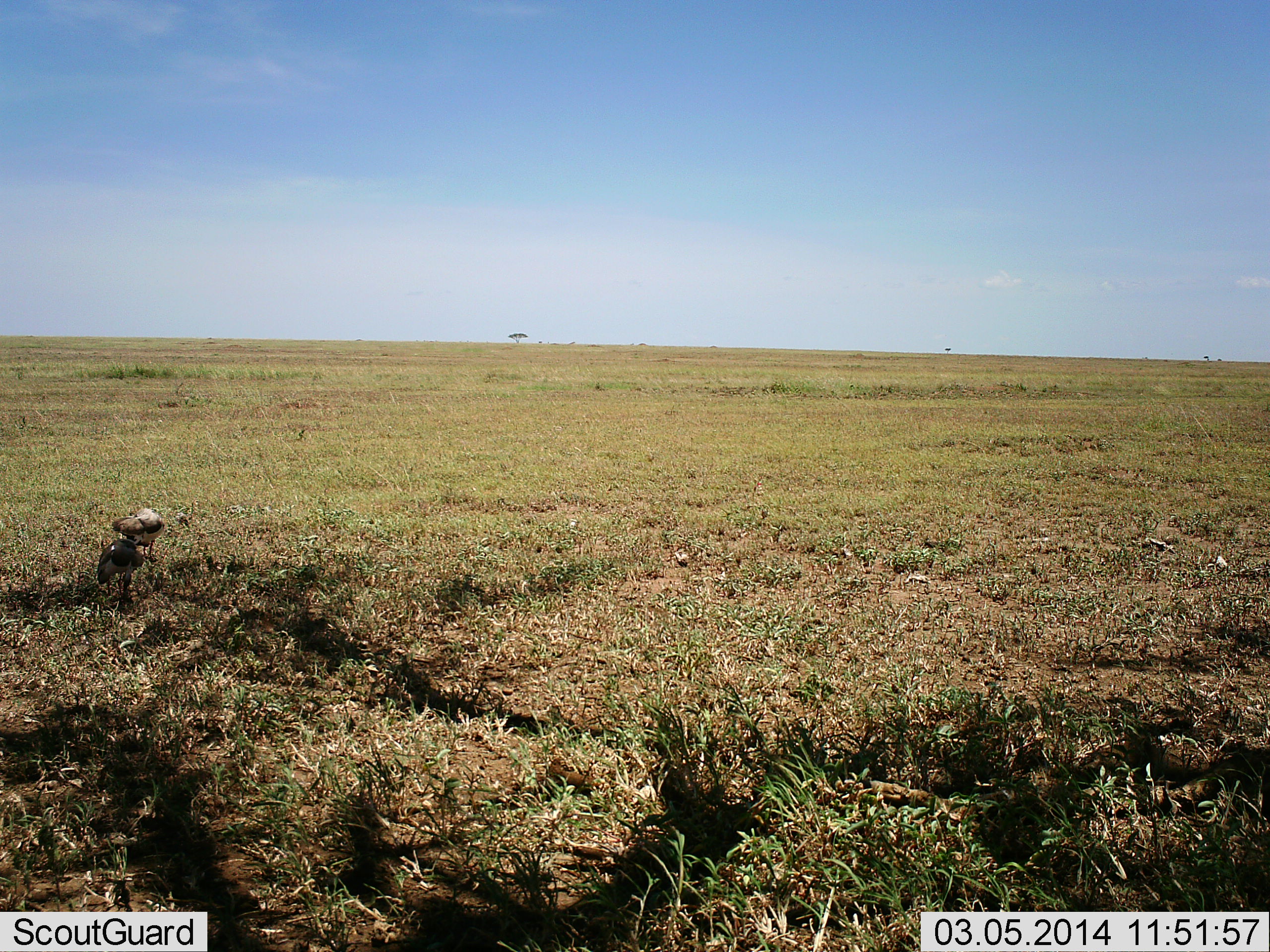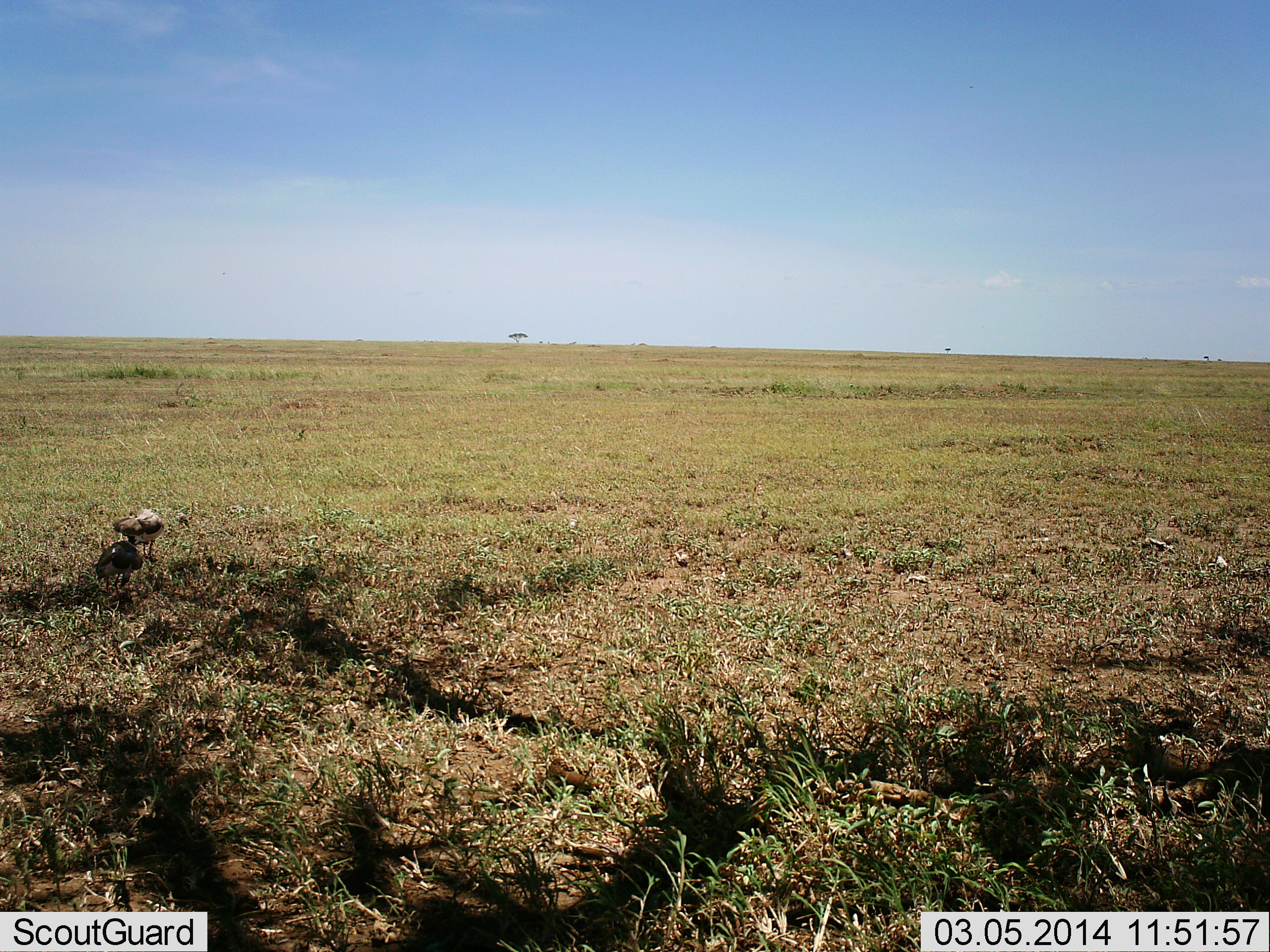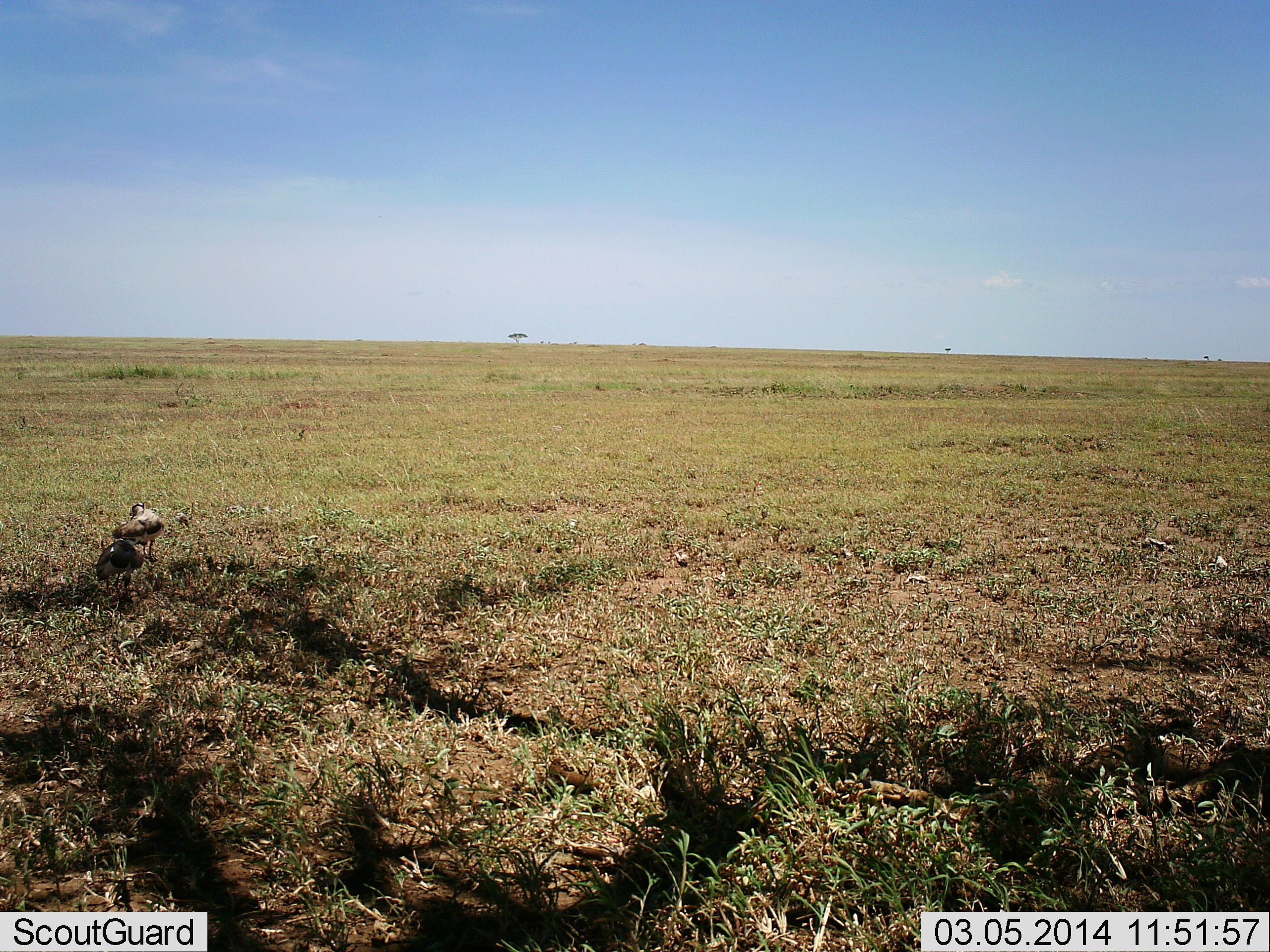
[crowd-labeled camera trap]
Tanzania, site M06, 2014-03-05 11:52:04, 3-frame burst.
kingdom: Animalia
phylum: Chordata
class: Aves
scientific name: Aves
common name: bird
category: otherbird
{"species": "otherbird (bird) (Aves)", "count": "2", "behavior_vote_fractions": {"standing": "56%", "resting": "6%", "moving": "0%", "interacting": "0%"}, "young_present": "0%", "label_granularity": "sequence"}